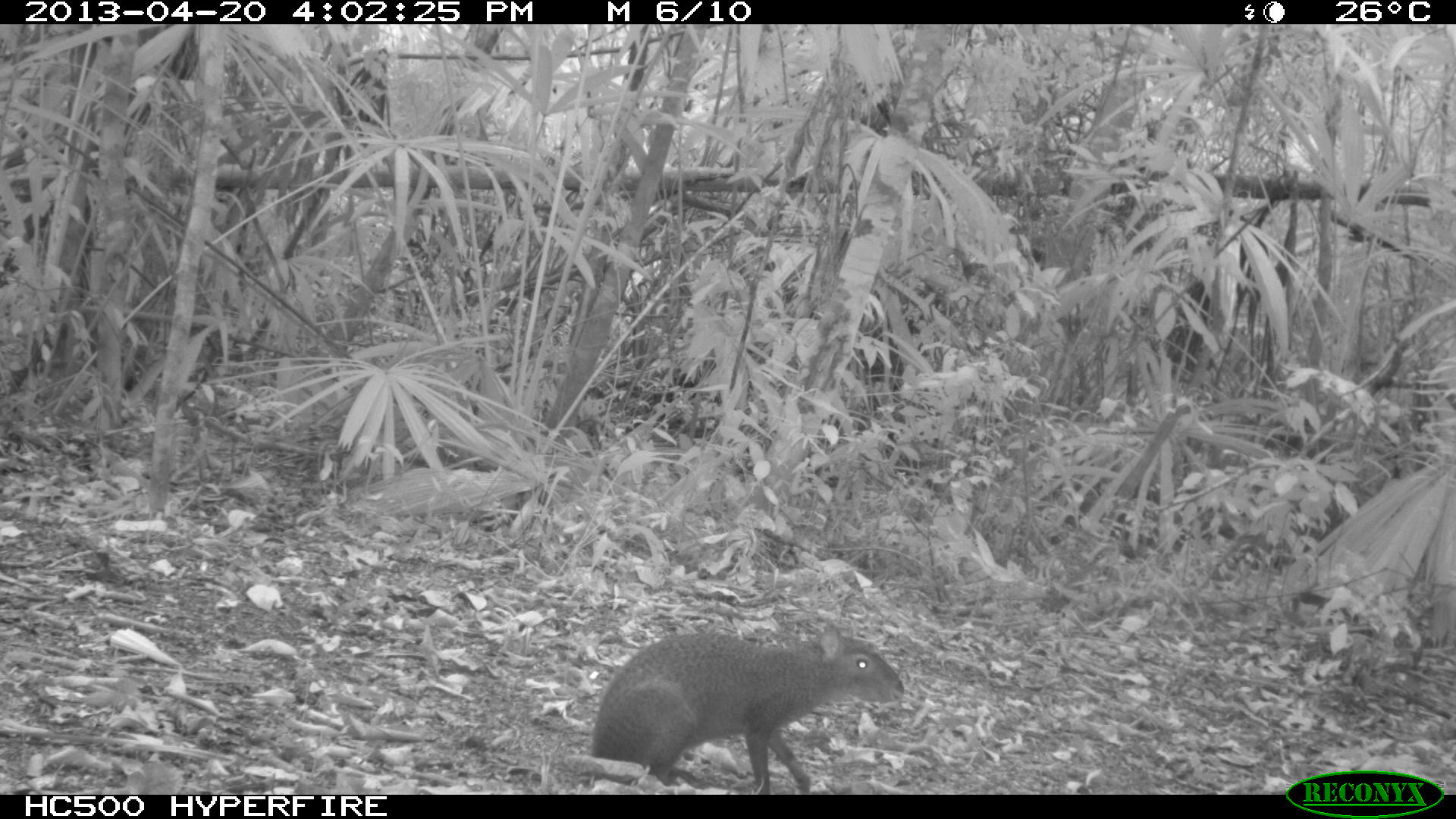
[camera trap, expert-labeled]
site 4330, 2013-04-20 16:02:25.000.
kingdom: Animalia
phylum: Chordata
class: Mammalia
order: Rodentia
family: Dasyproctidae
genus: Dasyprocta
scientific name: Dasyprocta punctata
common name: central american agouti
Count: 1.